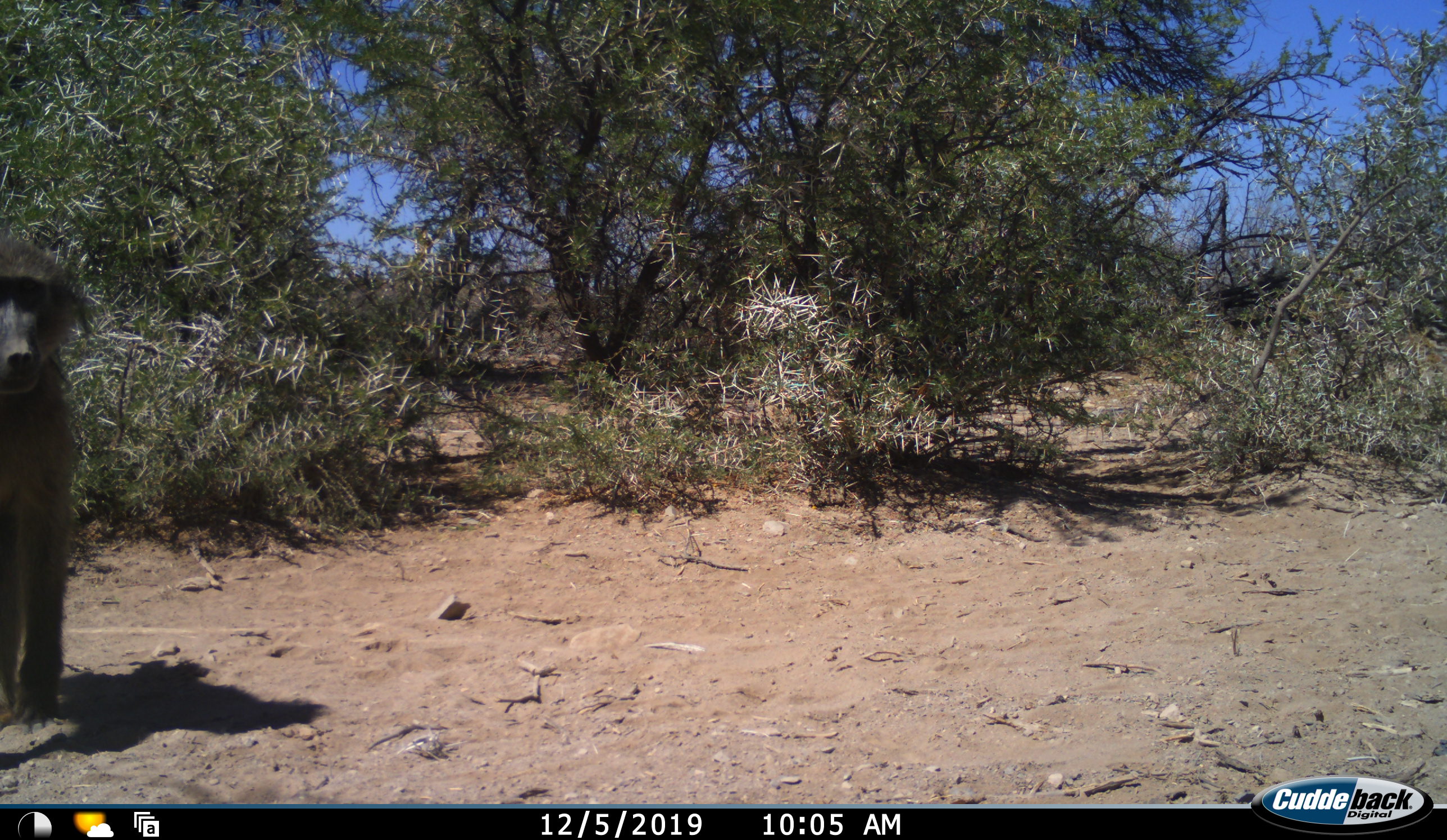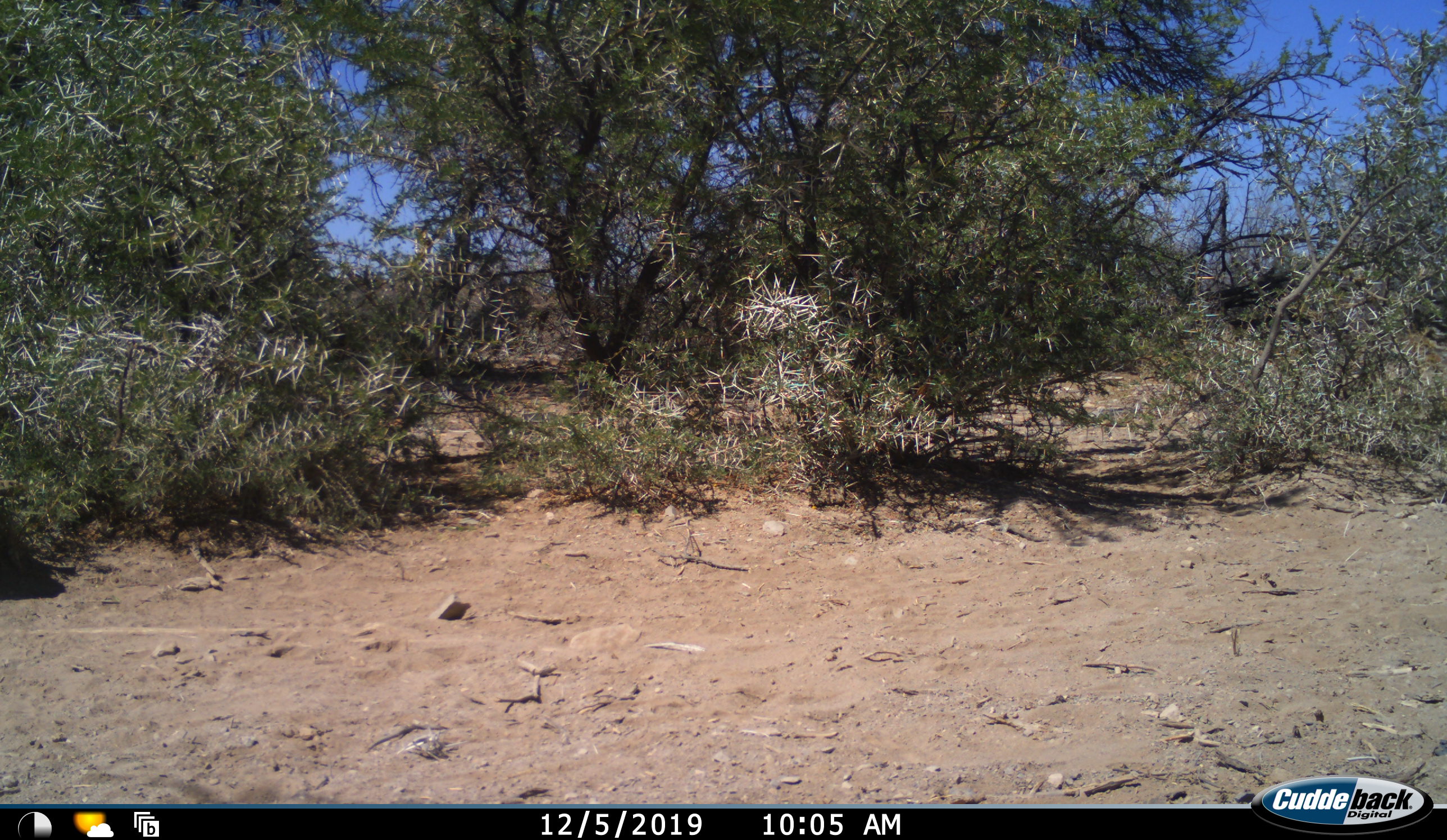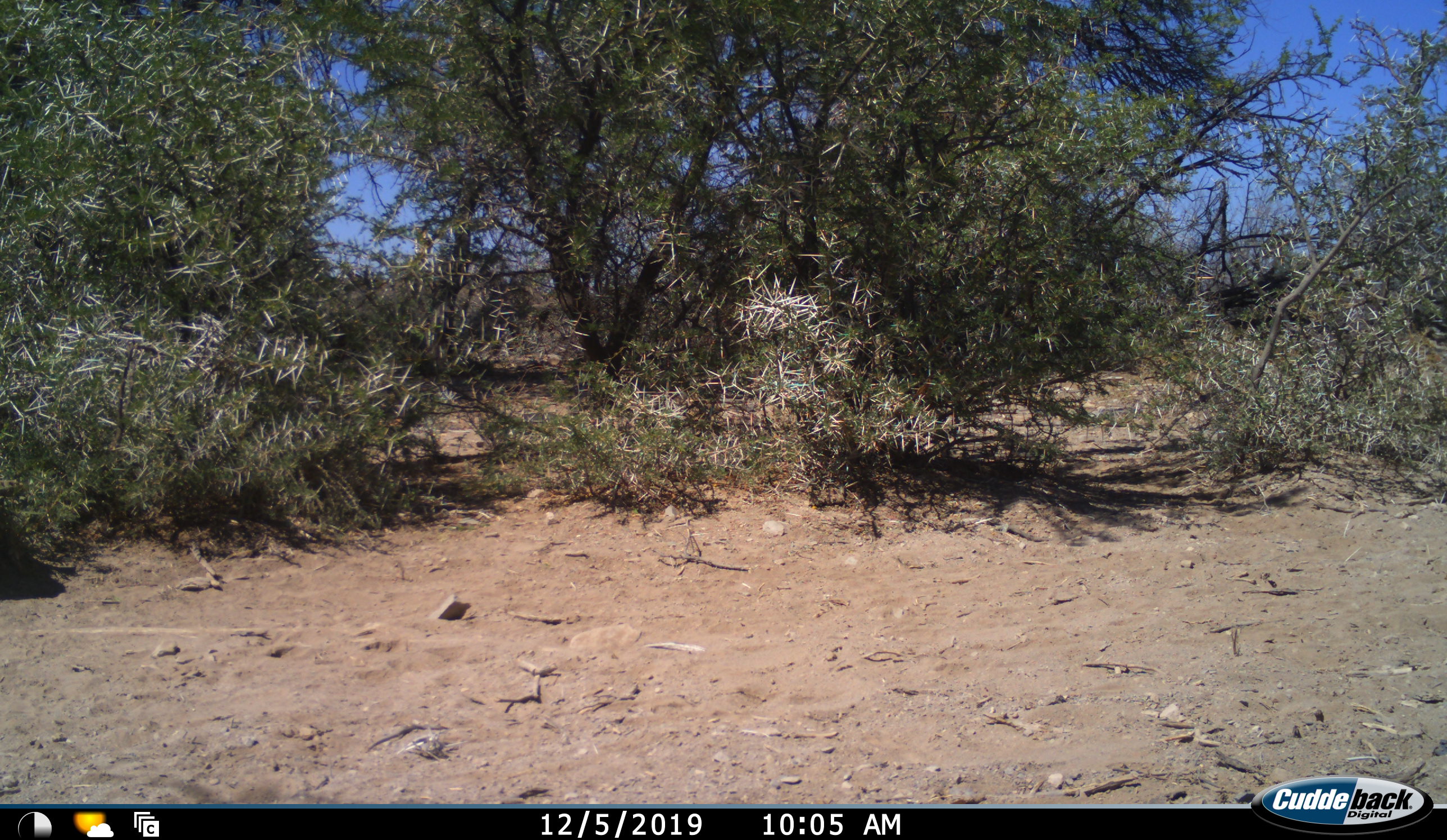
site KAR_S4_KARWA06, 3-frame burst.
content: unidentified animal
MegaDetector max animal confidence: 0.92